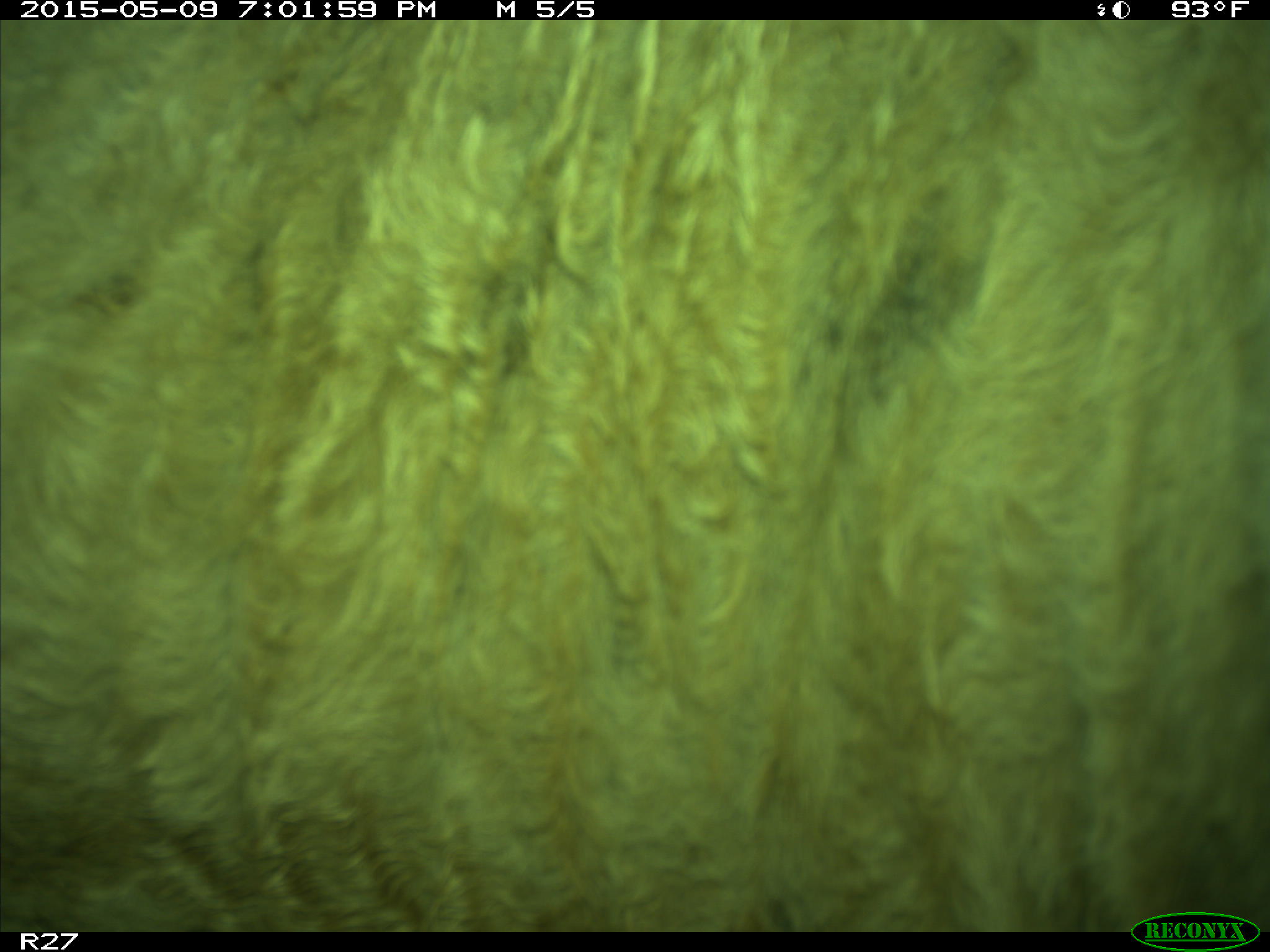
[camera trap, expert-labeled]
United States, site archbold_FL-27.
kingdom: Animalia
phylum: Chordata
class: Mammalia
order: Artiodactyla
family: Bovidae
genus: Bos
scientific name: Bos taurus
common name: domestic cow